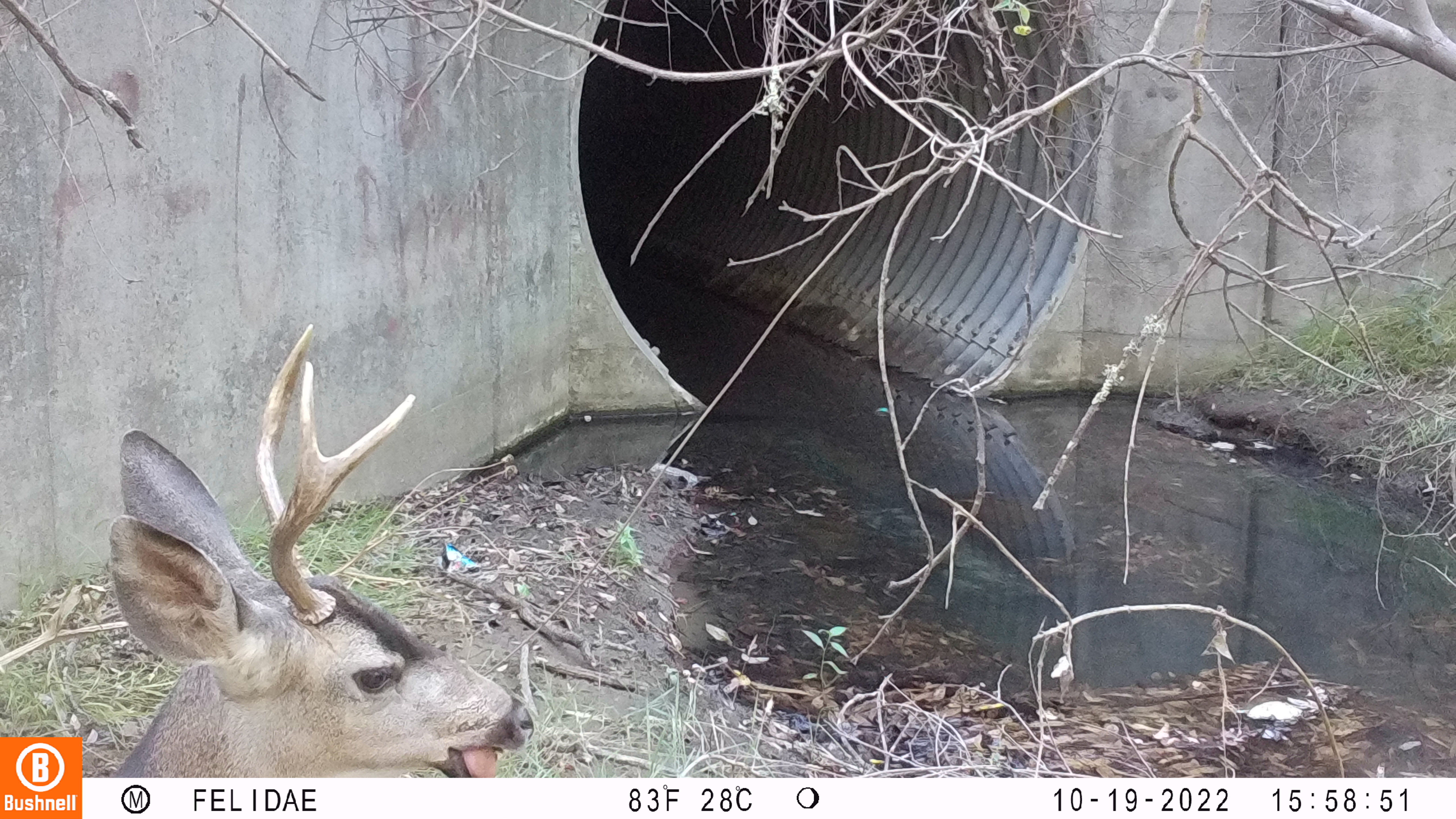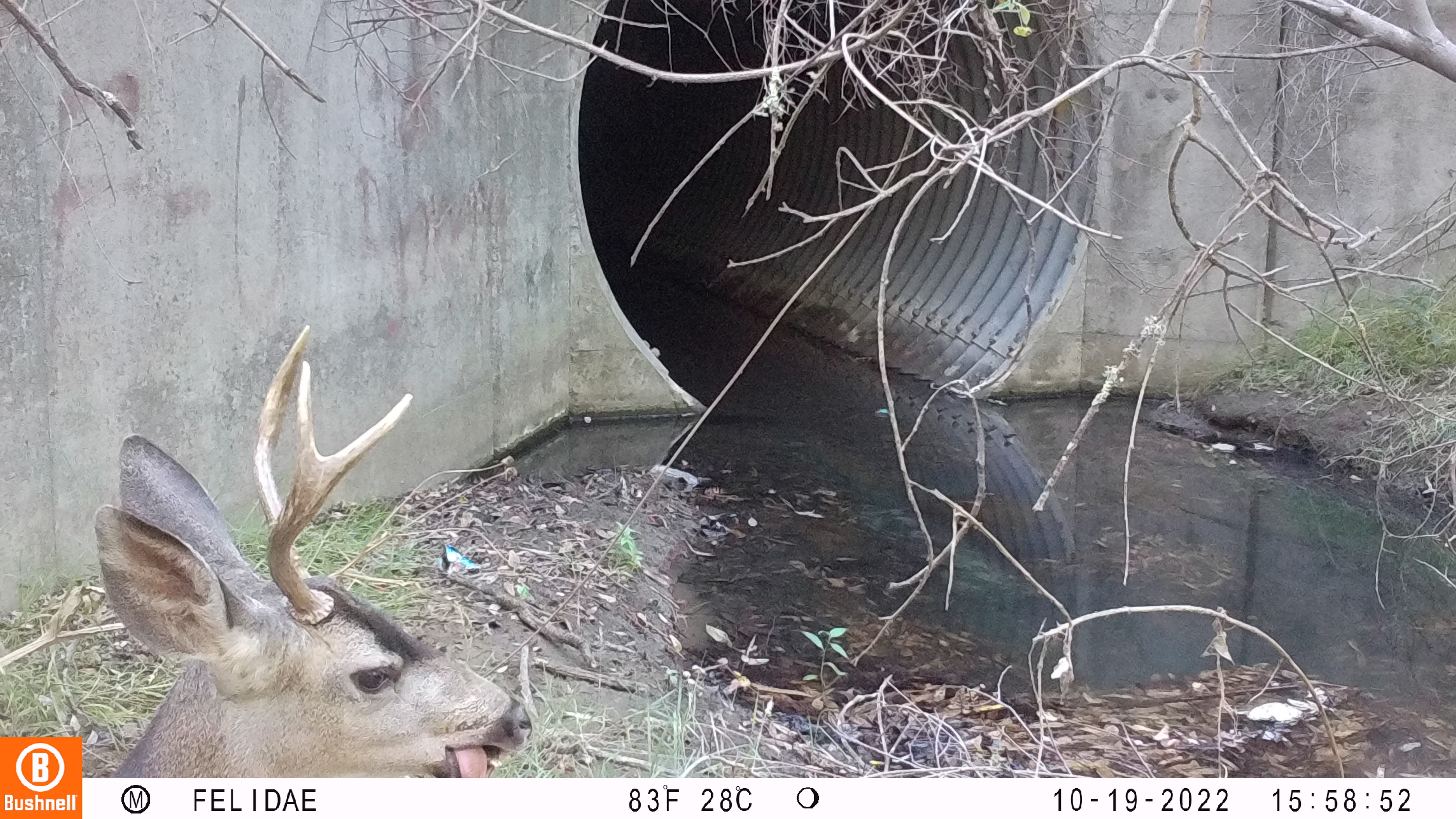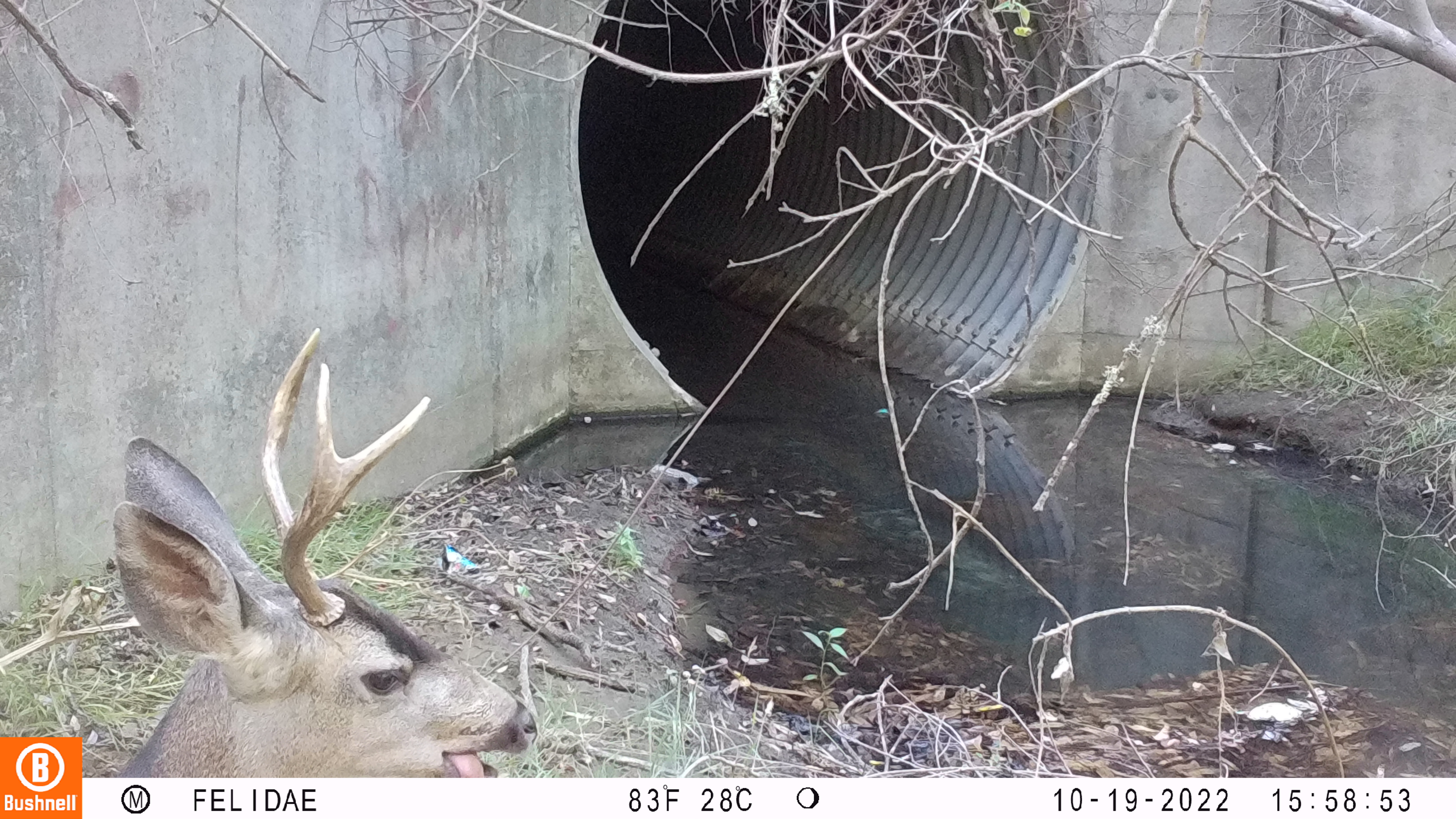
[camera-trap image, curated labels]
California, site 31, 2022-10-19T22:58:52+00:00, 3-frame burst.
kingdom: Animalia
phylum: Chordata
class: Mammalia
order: Artiodactyla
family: Cervidae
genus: Odocoileus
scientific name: Odocoileus hemionus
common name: mule deer